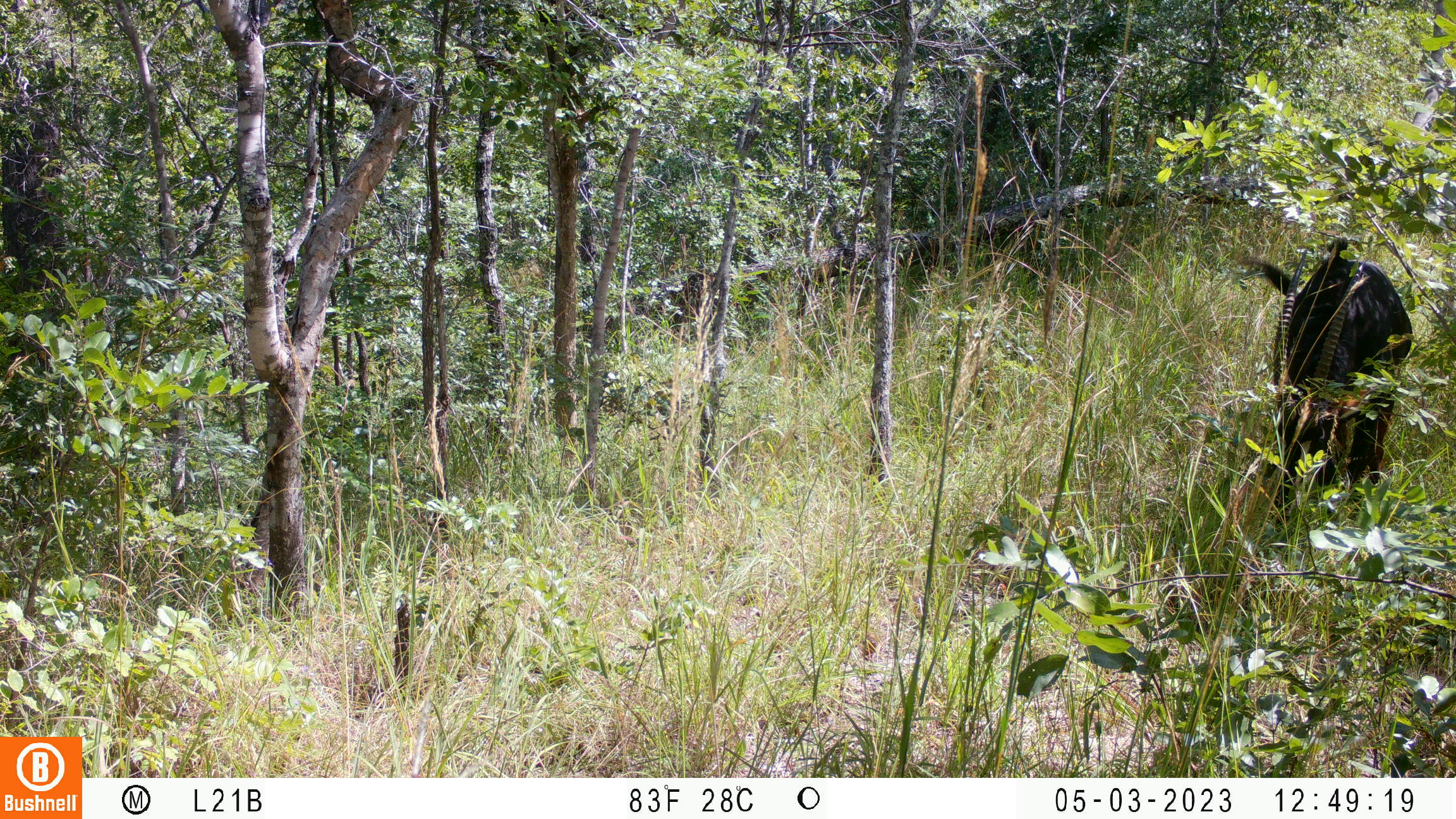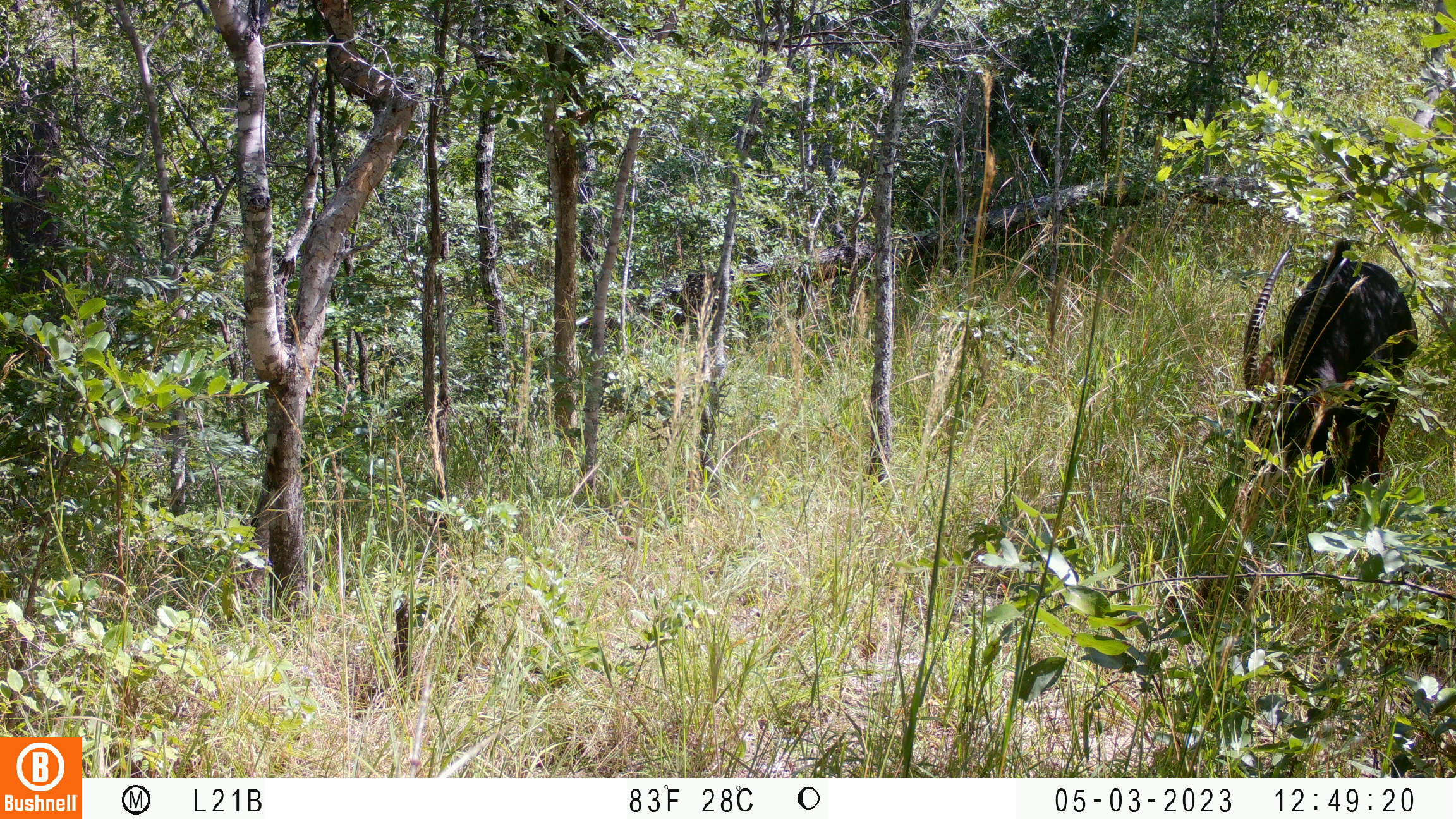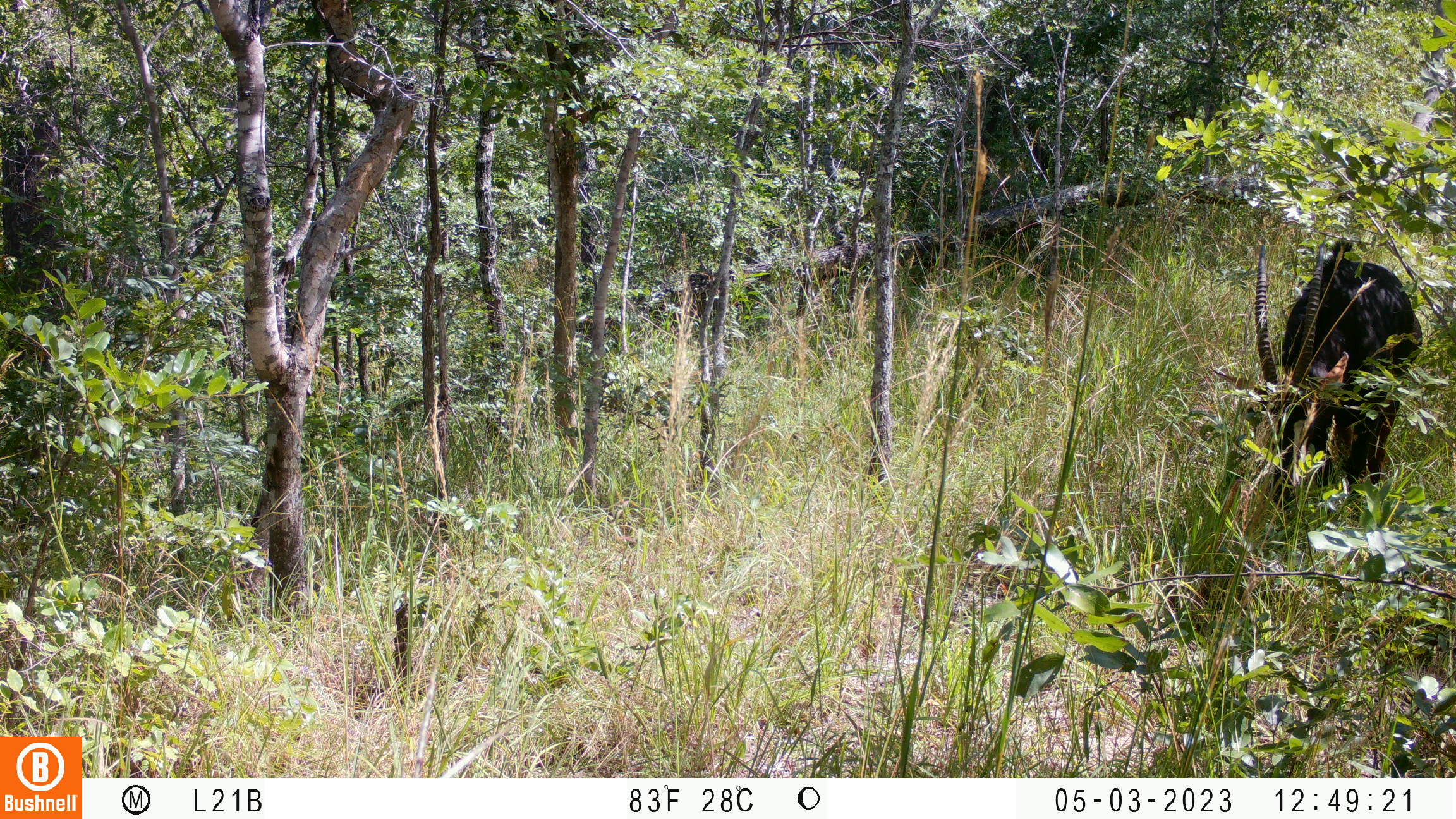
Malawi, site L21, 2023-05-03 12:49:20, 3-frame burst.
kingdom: Animalia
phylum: Chordata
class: Mammalia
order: Artiodactyla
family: Bovidae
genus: Hippotragus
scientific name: Hippotragus niger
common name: sable antelope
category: sable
Sable (sable antelope) (Hippotragus niger), count 1.